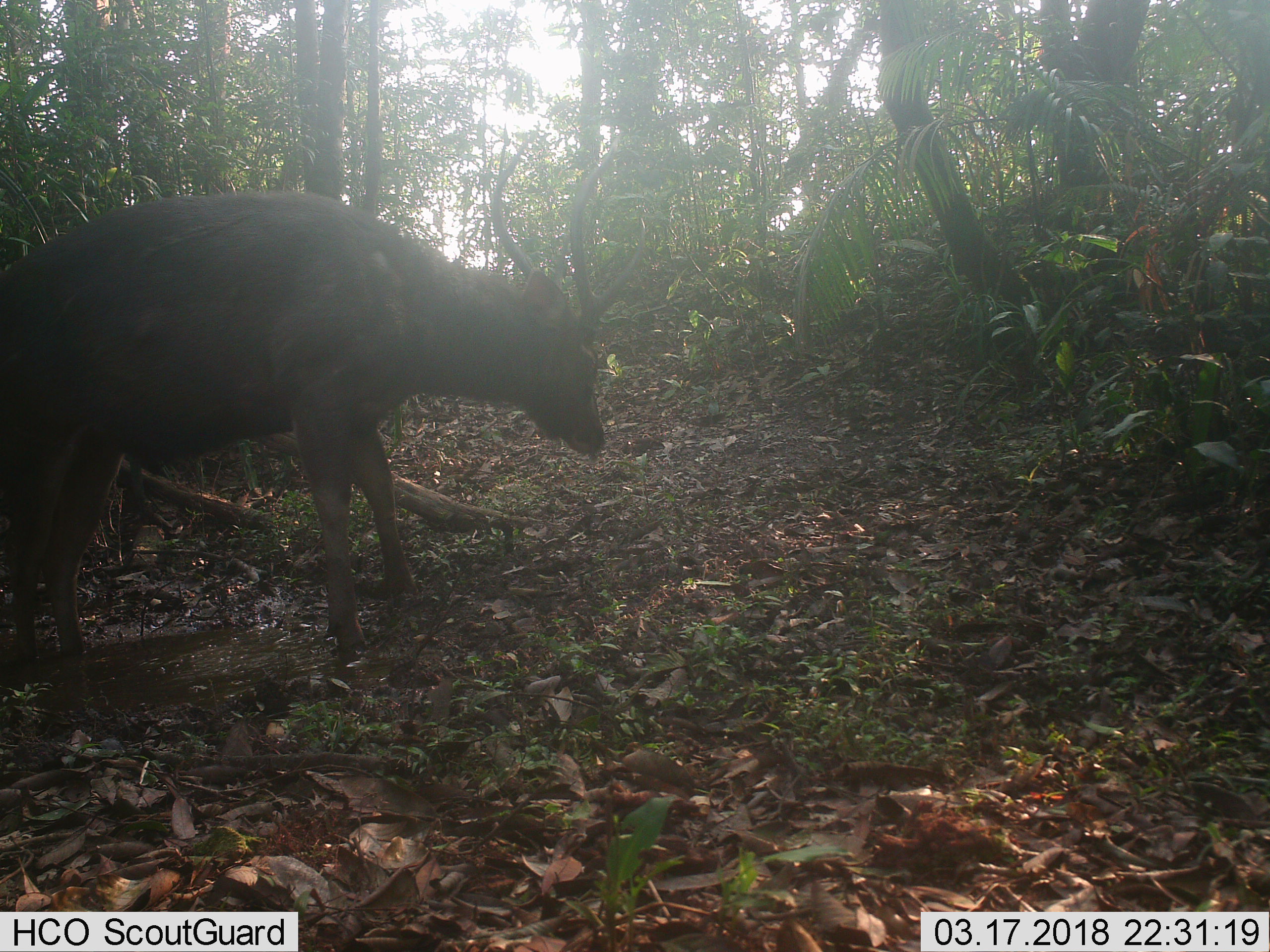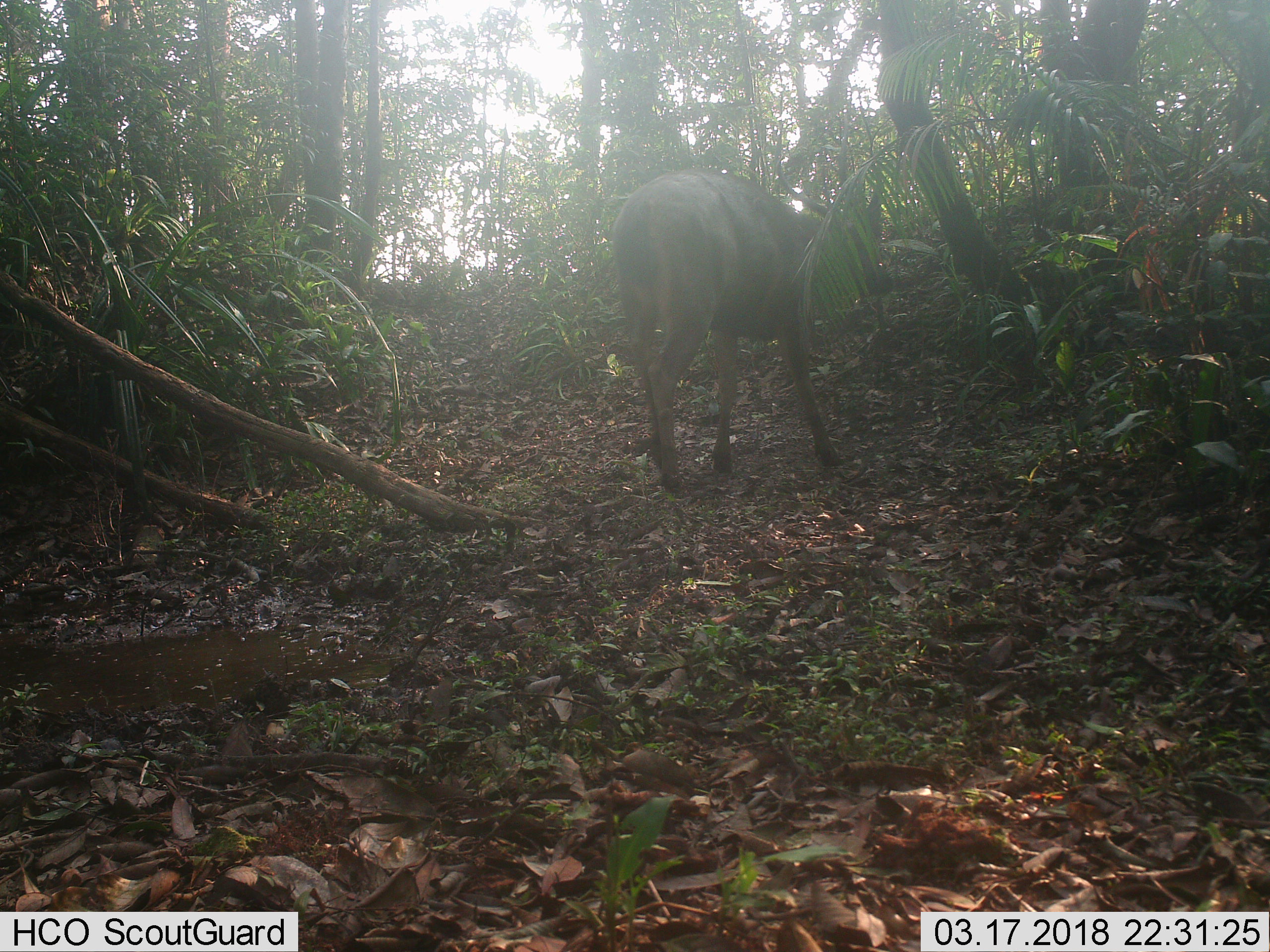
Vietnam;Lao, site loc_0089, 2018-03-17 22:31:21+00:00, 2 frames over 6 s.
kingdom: Animalia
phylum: Chordata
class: Mammalia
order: Artiodactyla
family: Cervidae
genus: Rusa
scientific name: Rusa unicolor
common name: sambar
Sambar (Rusa unicolor). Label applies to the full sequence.